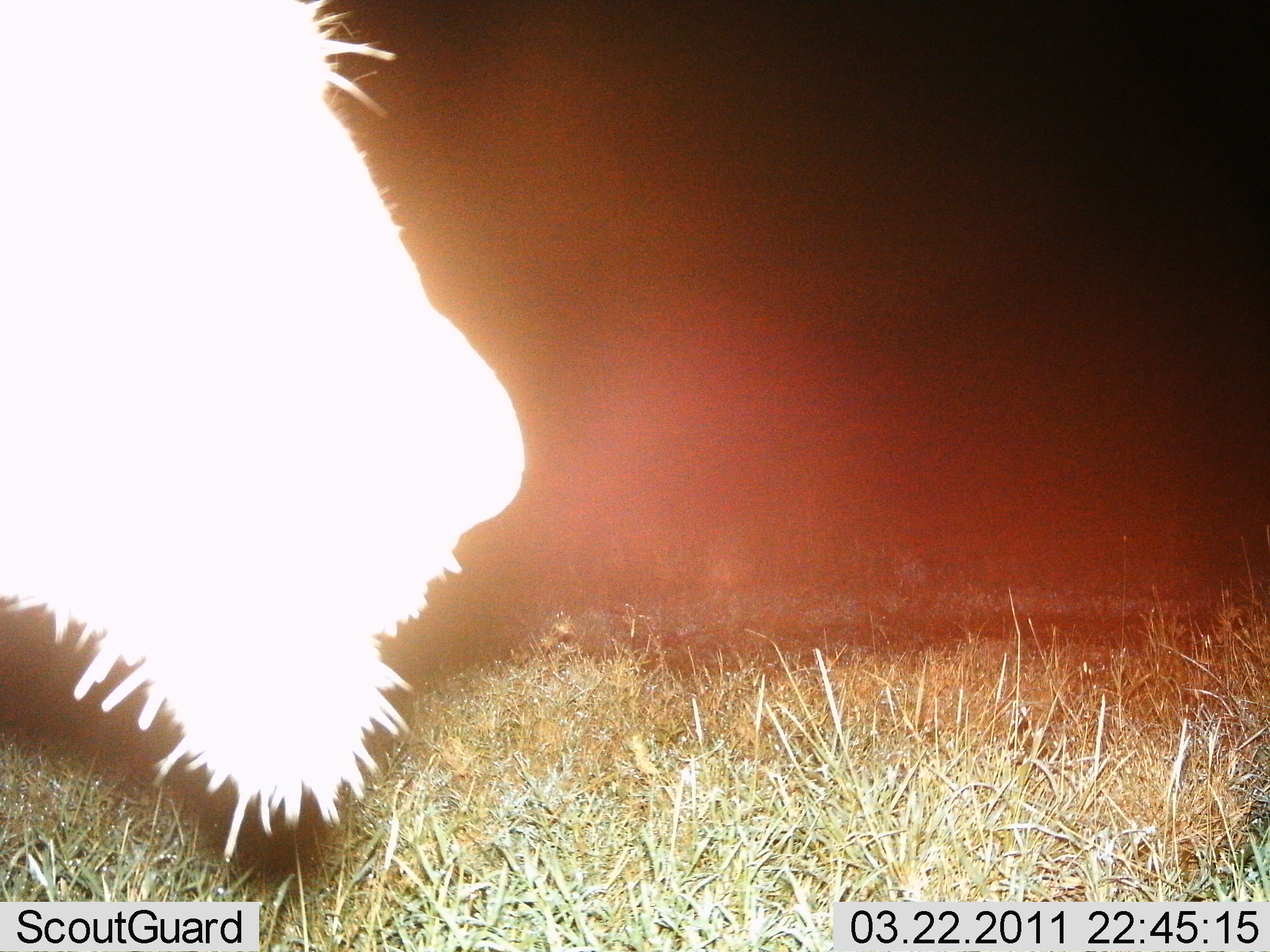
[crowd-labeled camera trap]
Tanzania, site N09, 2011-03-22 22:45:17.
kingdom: Animalia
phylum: Chordata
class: Mammalia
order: Carnivora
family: Felidae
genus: Panthera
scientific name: Panthera leo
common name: lion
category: lionmale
Lionmale (lion) (Panthera leo), count 1. Behavior (volunteer vote fractions): standing 50%, resting 0%, moving 50%, interacting 0%. Young present (vote fraction): 0%. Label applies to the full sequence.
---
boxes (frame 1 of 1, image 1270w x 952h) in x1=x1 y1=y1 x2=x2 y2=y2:
animal: x1=1 y1=0 x2=532 y2=870